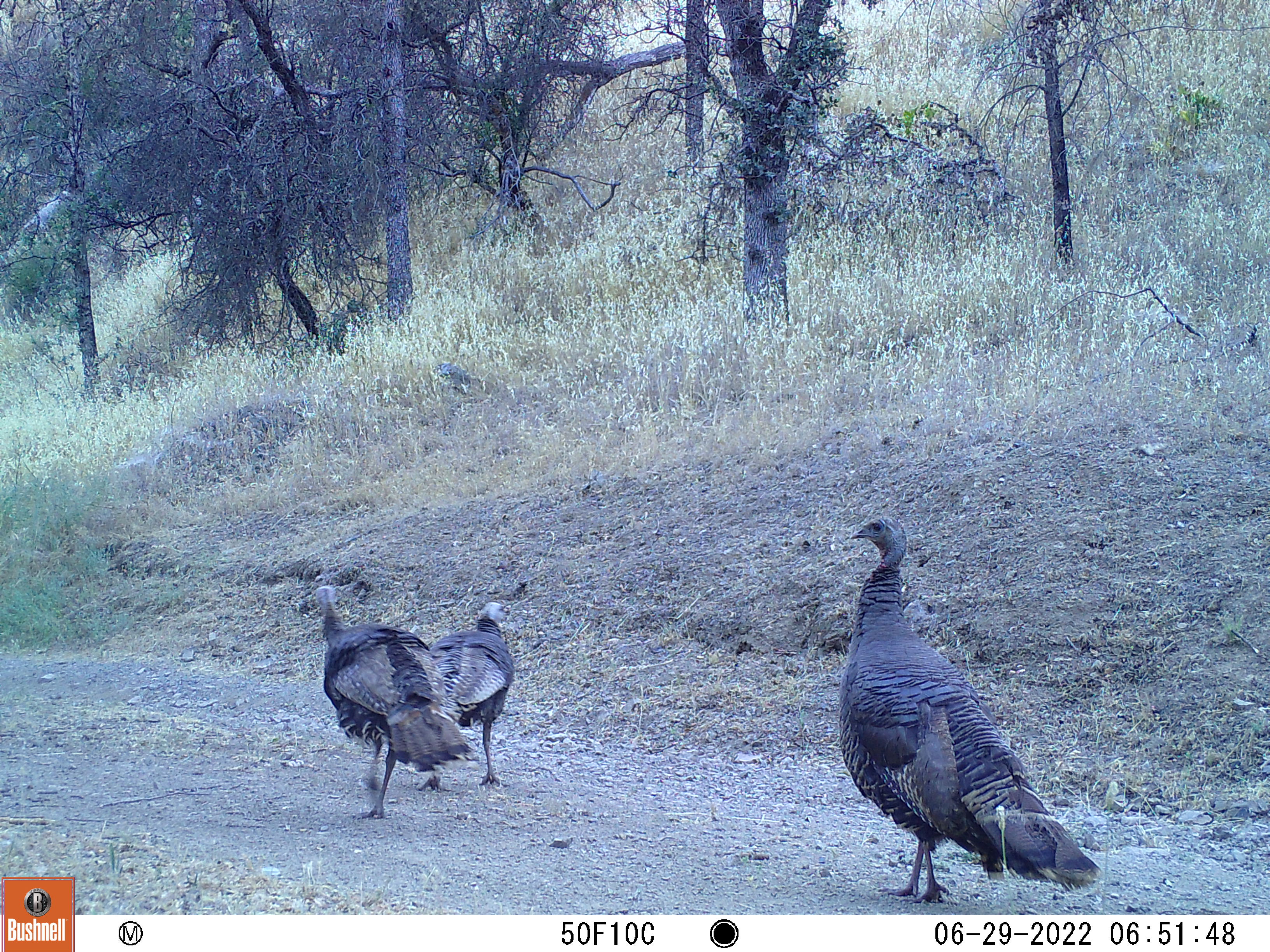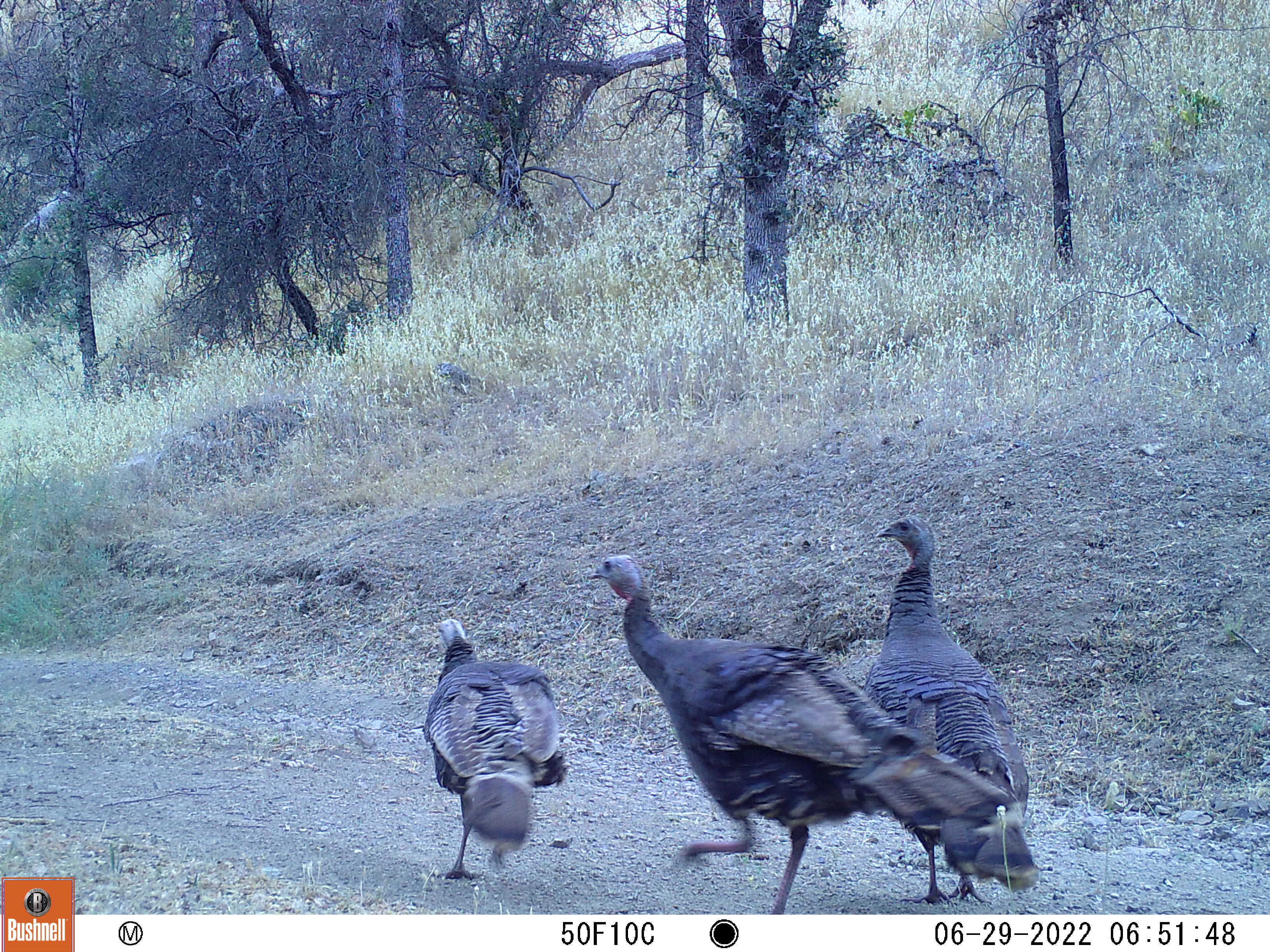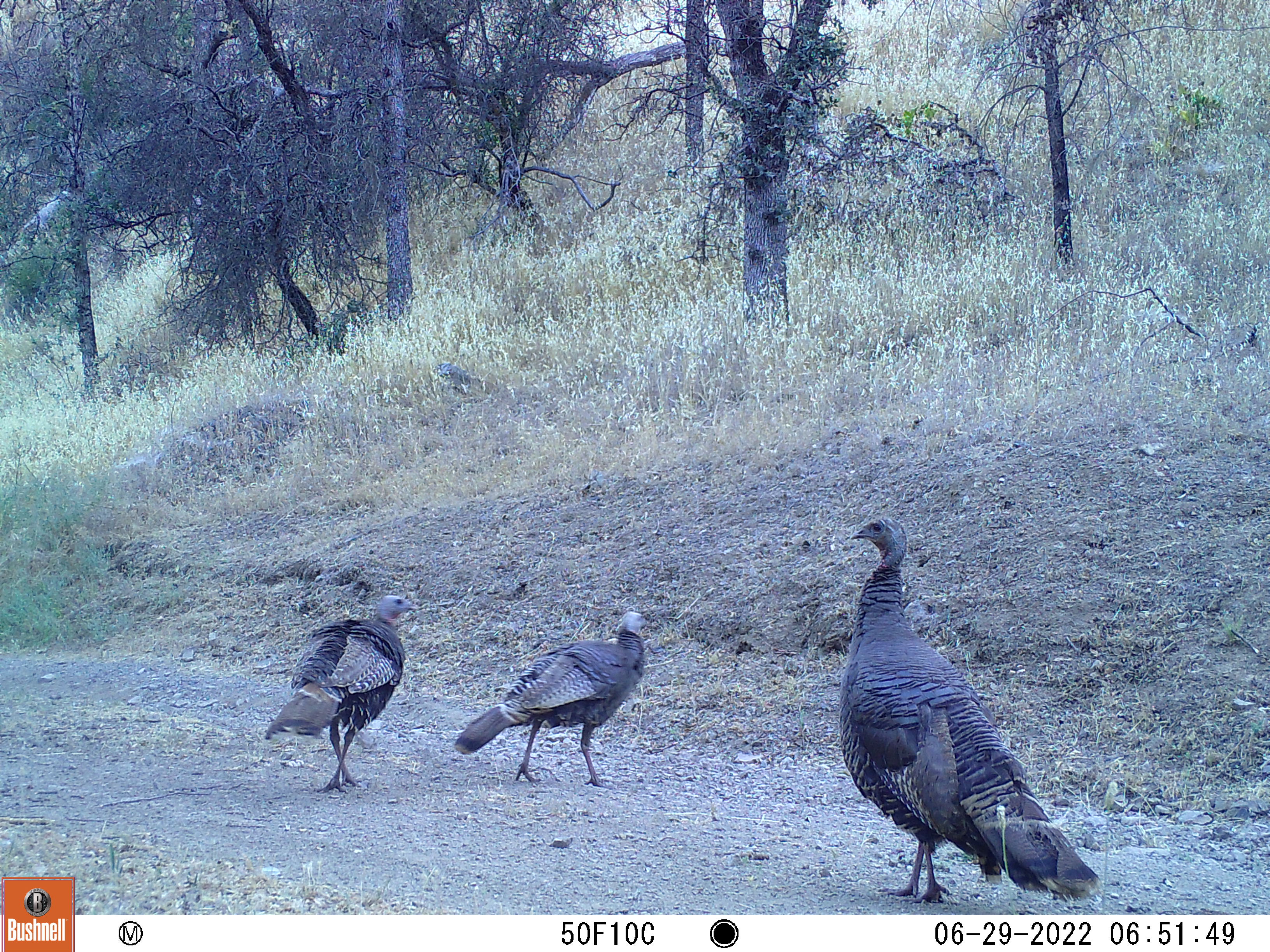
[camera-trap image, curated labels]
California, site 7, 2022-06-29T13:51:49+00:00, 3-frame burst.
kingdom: Animalia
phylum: Chordata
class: Aves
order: Galliformes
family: Phasianidae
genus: Meleagris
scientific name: Meleagris gallopavo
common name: turkey